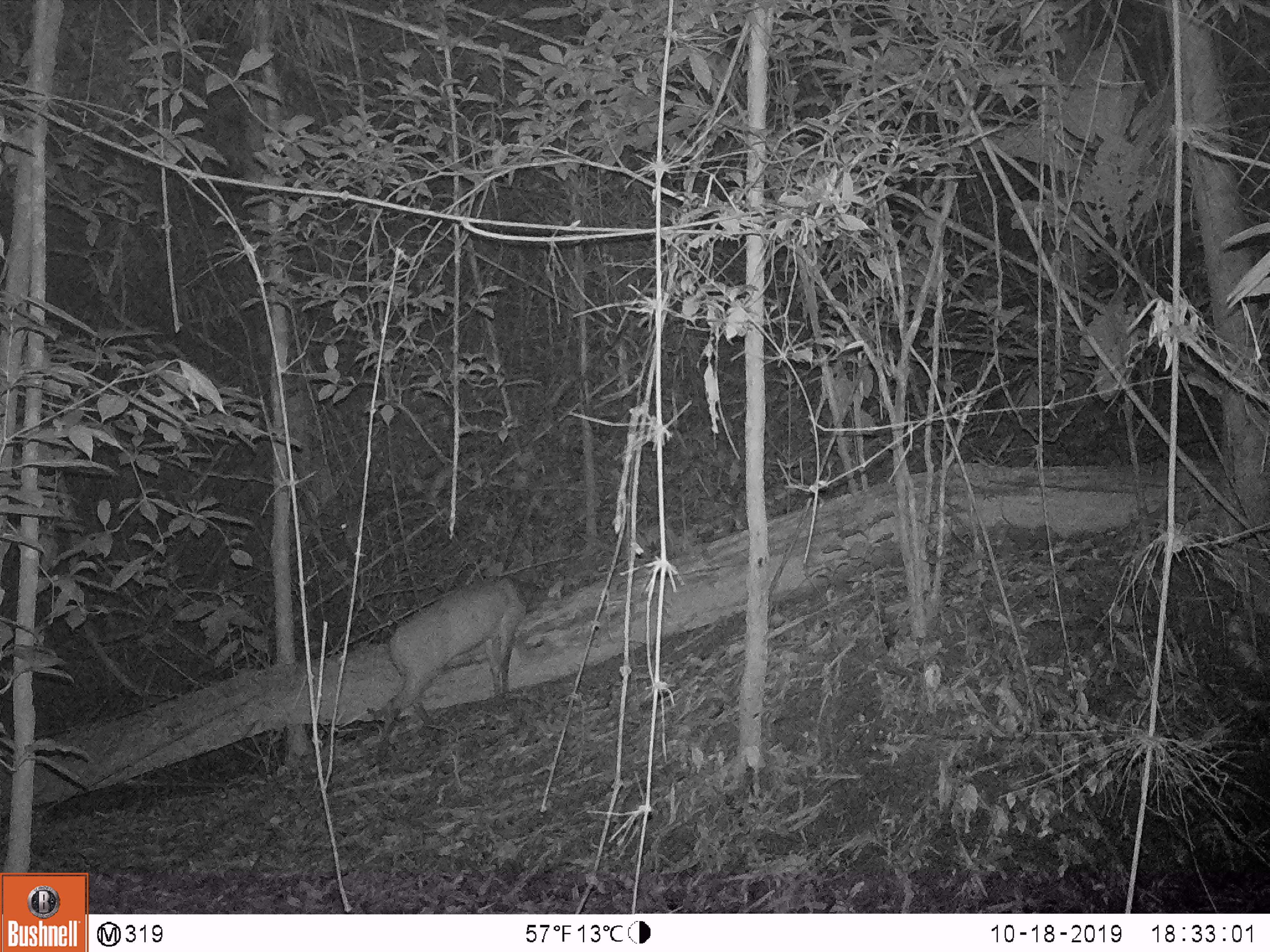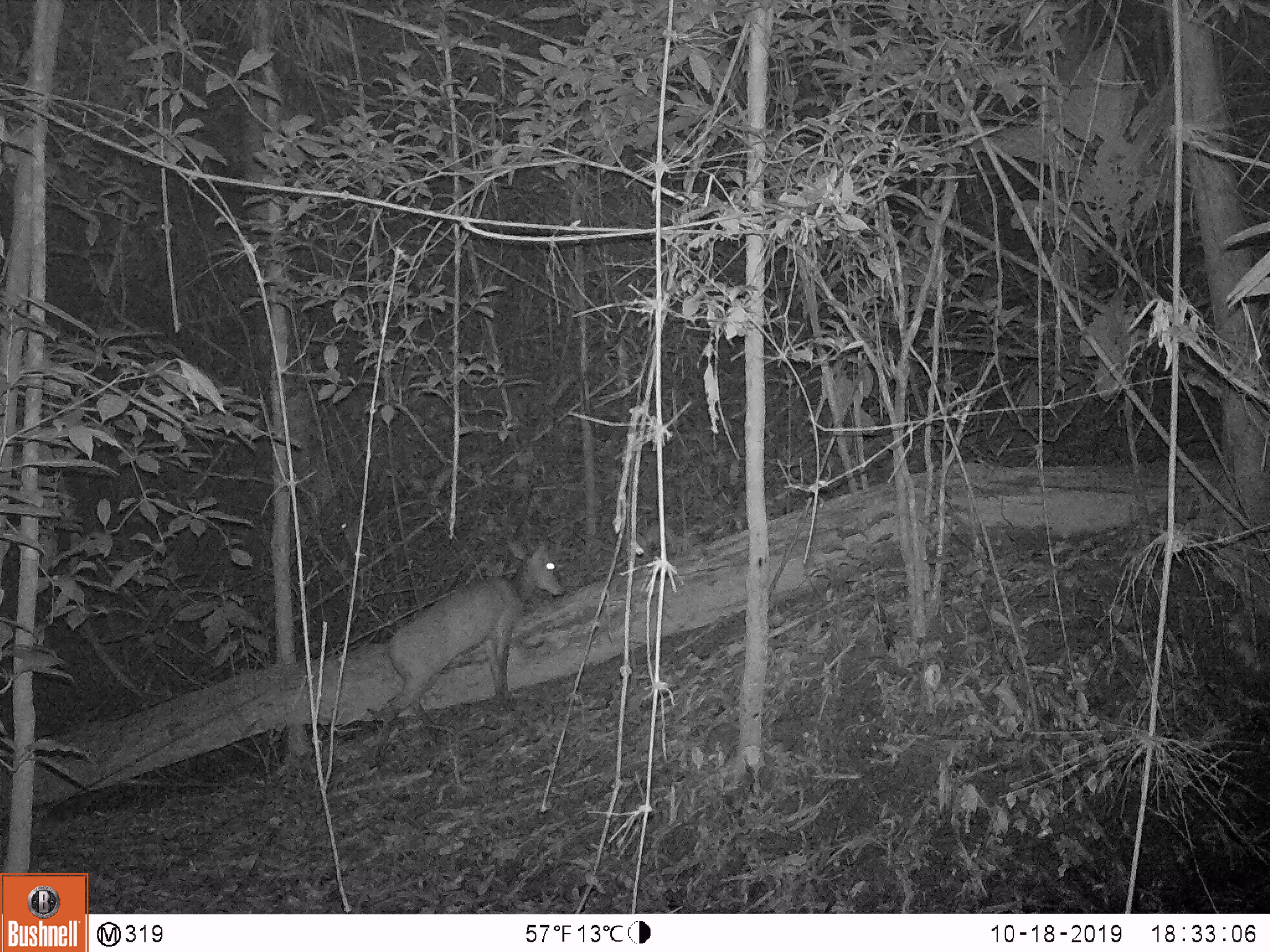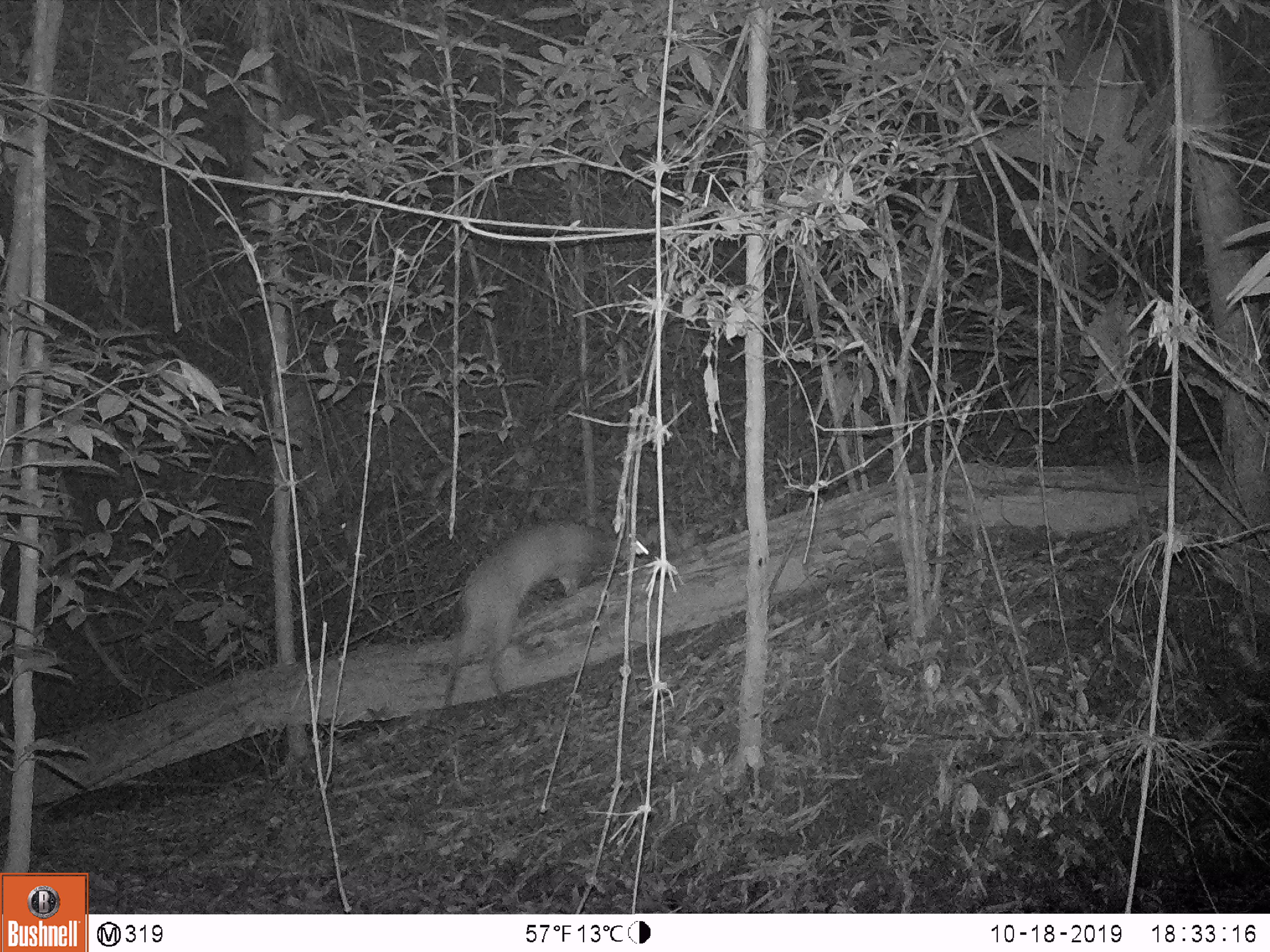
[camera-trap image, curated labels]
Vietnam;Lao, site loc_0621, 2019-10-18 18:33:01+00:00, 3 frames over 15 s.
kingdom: Animalia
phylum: Chordata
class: Mammalia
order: Artiodactyla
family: Cervidae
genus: Muntiacus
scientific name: Muntiacus muntjak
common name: red muntjac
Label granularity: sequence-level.